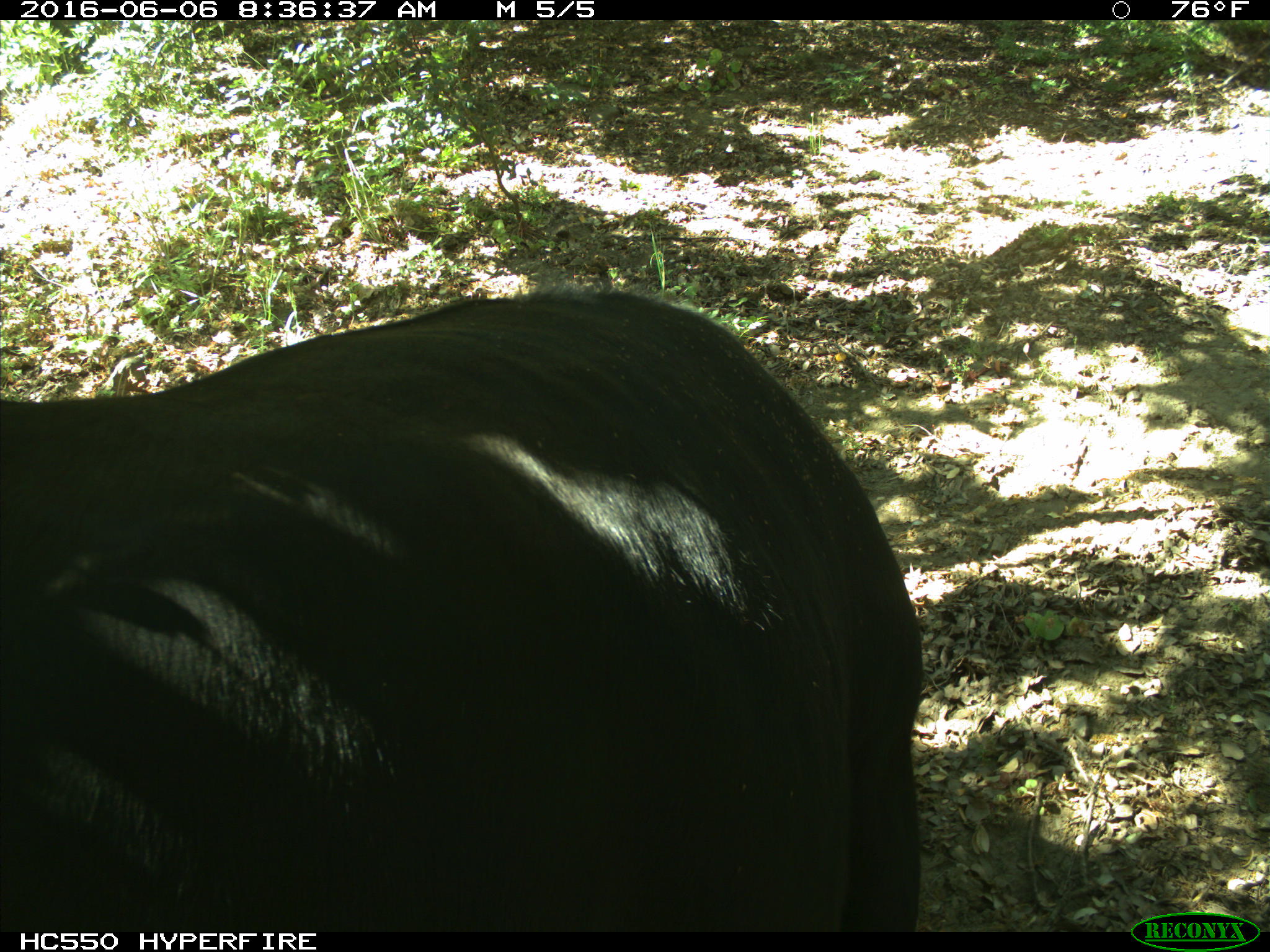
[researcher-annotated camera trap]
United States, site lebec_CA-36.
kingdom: Animalia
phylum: Chordata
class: Mammalia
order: Artiodactyla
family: Bovidae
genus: Bos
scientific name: Bos taurus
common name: domestic cow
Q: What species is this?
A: Bos taurus (domestic cow).